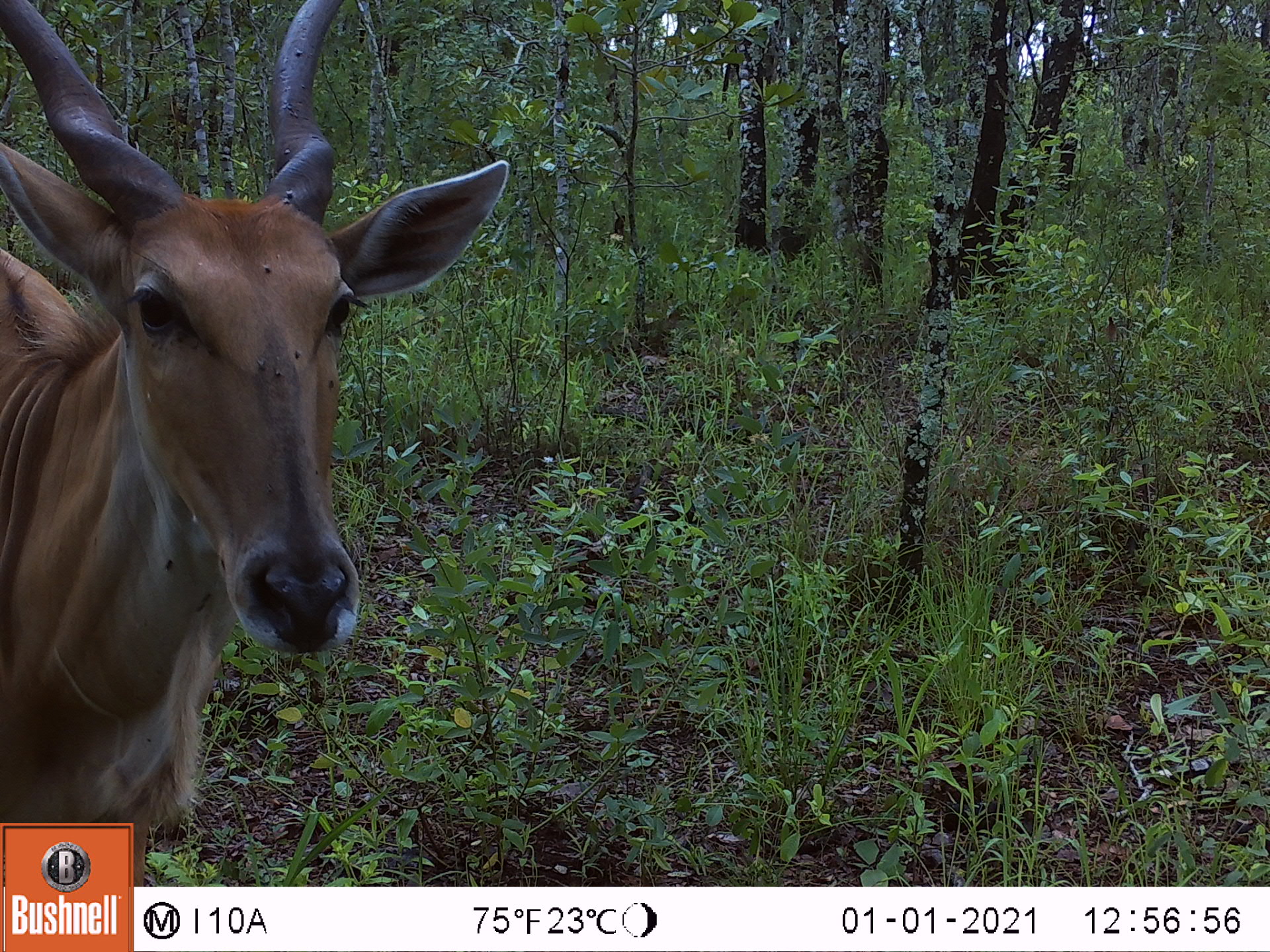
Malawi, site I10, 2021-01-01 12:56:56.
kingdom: Animalia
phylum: Chordata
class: Mammalia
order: Artiodactyla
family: Bovidae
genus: Tragelaphus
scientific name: Tragelaphus oryx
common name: common eland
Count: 1.